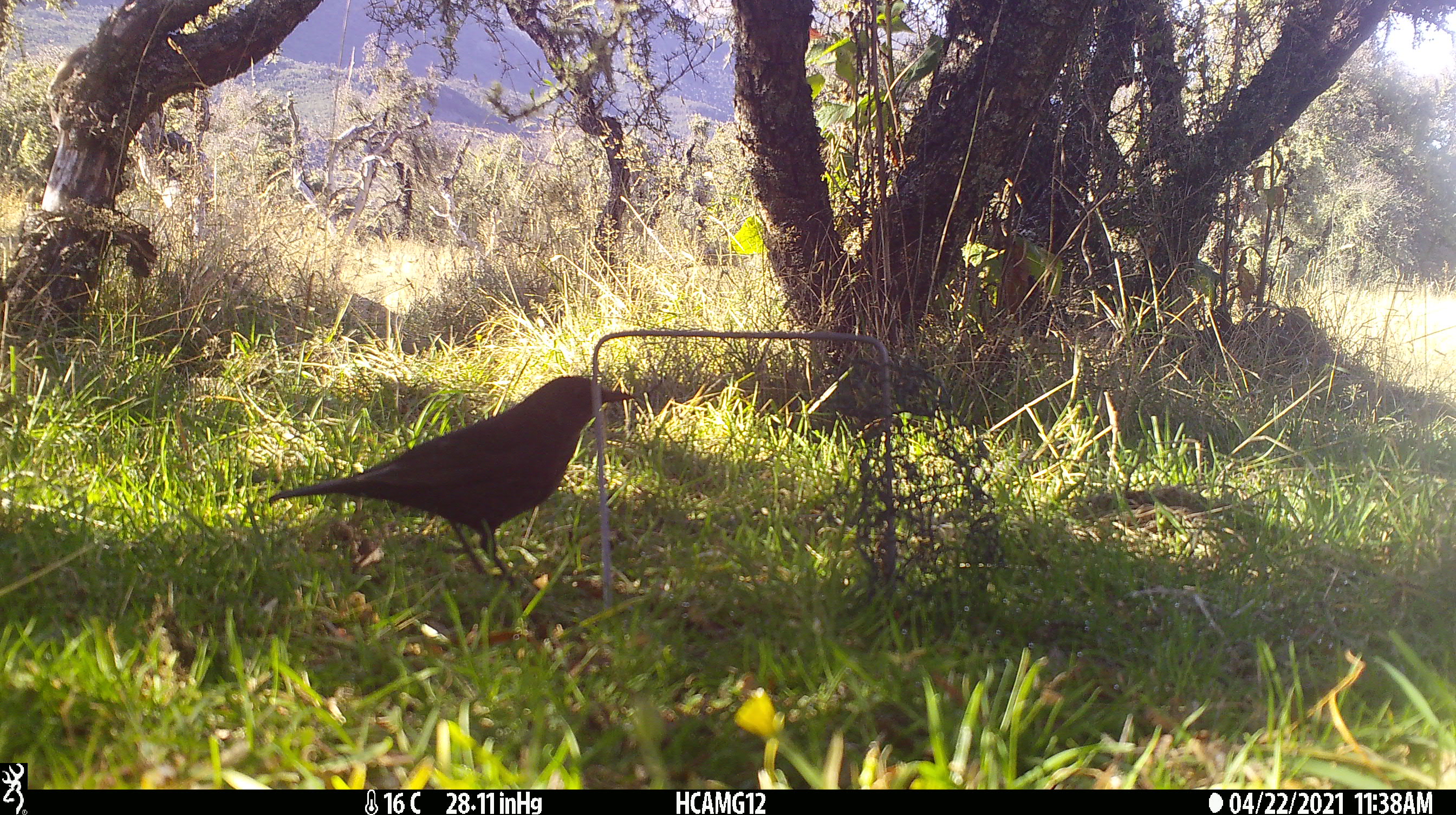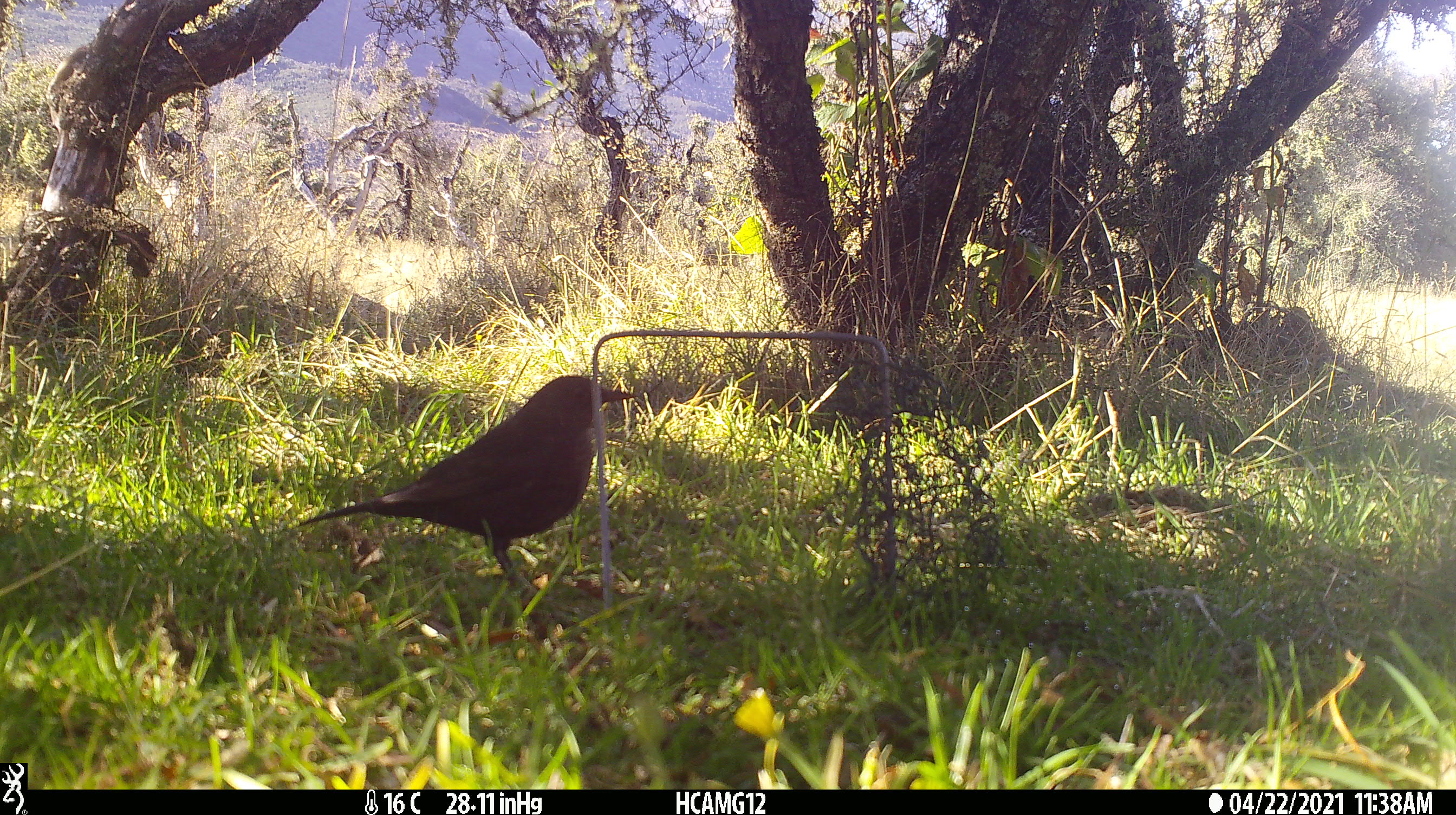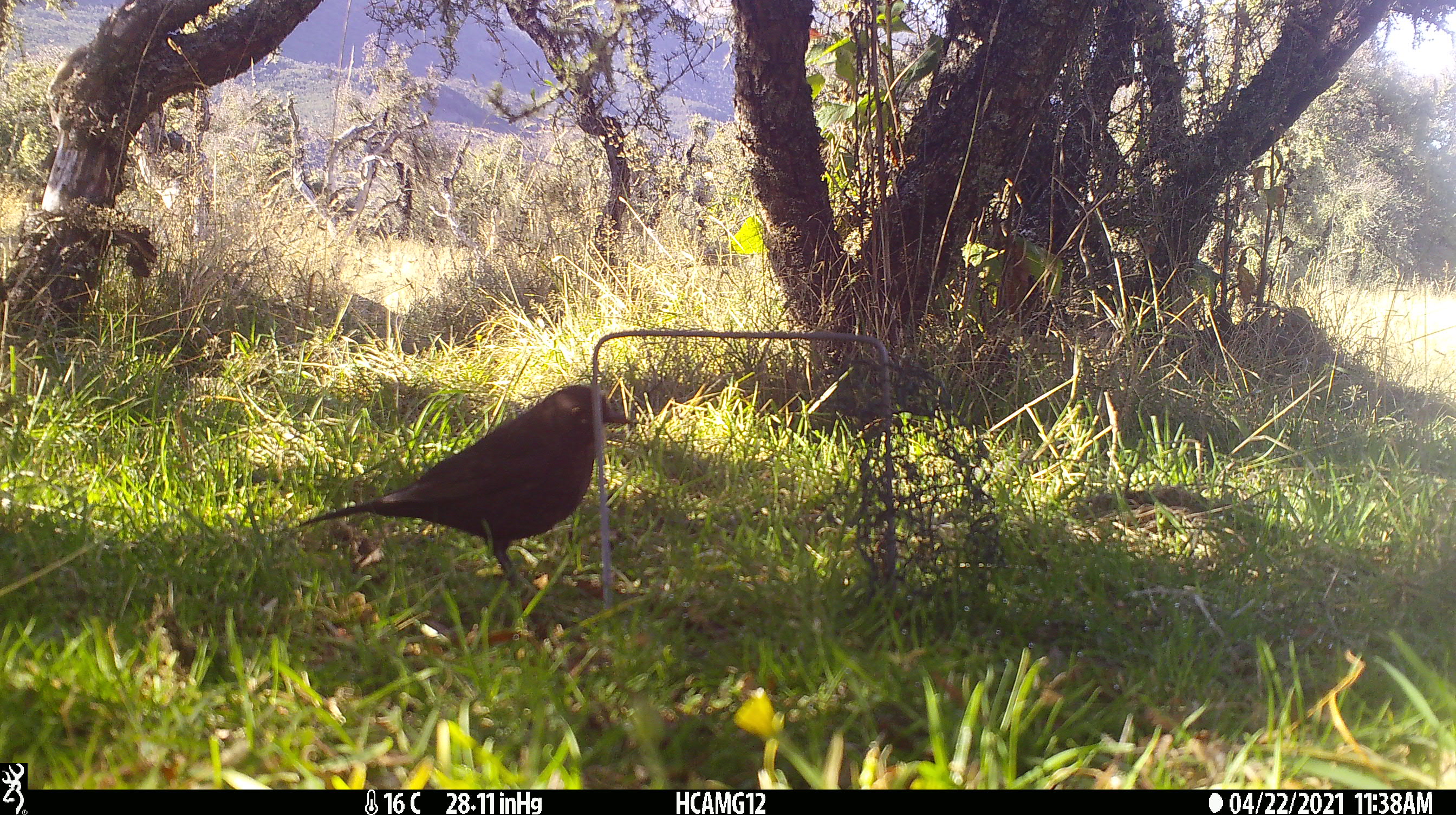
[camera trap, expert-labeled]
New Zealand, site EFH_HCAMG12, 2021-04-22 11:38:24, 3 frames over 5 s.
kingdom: Animalia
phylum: Chordata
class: Aves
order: Passeriformes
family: Turdidae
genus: Turdus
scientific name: Turdus merula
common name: eurasian blackbird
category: blackbird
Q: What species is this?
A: Blackbird (eurasian blackbird) (Turdus merula).